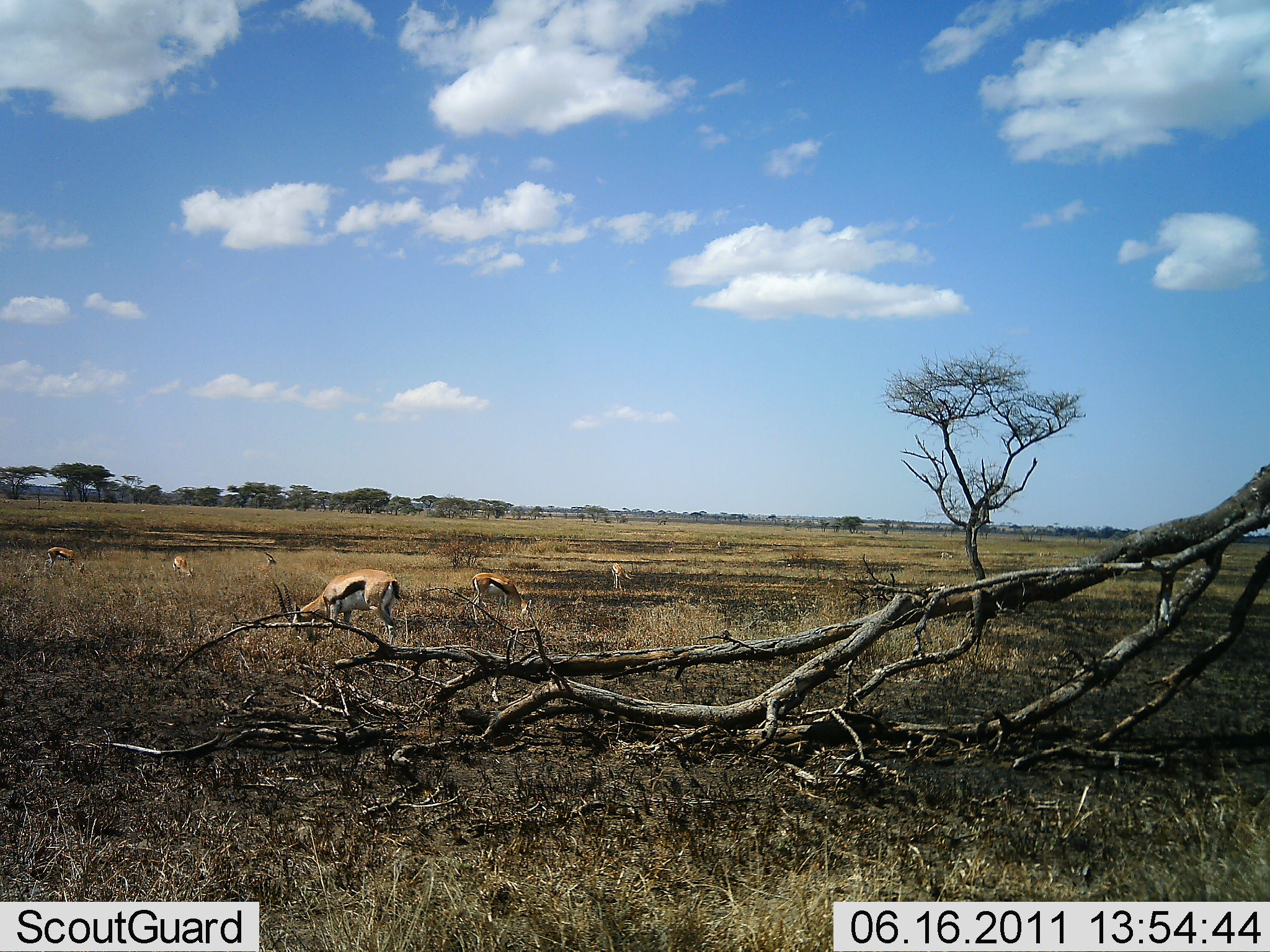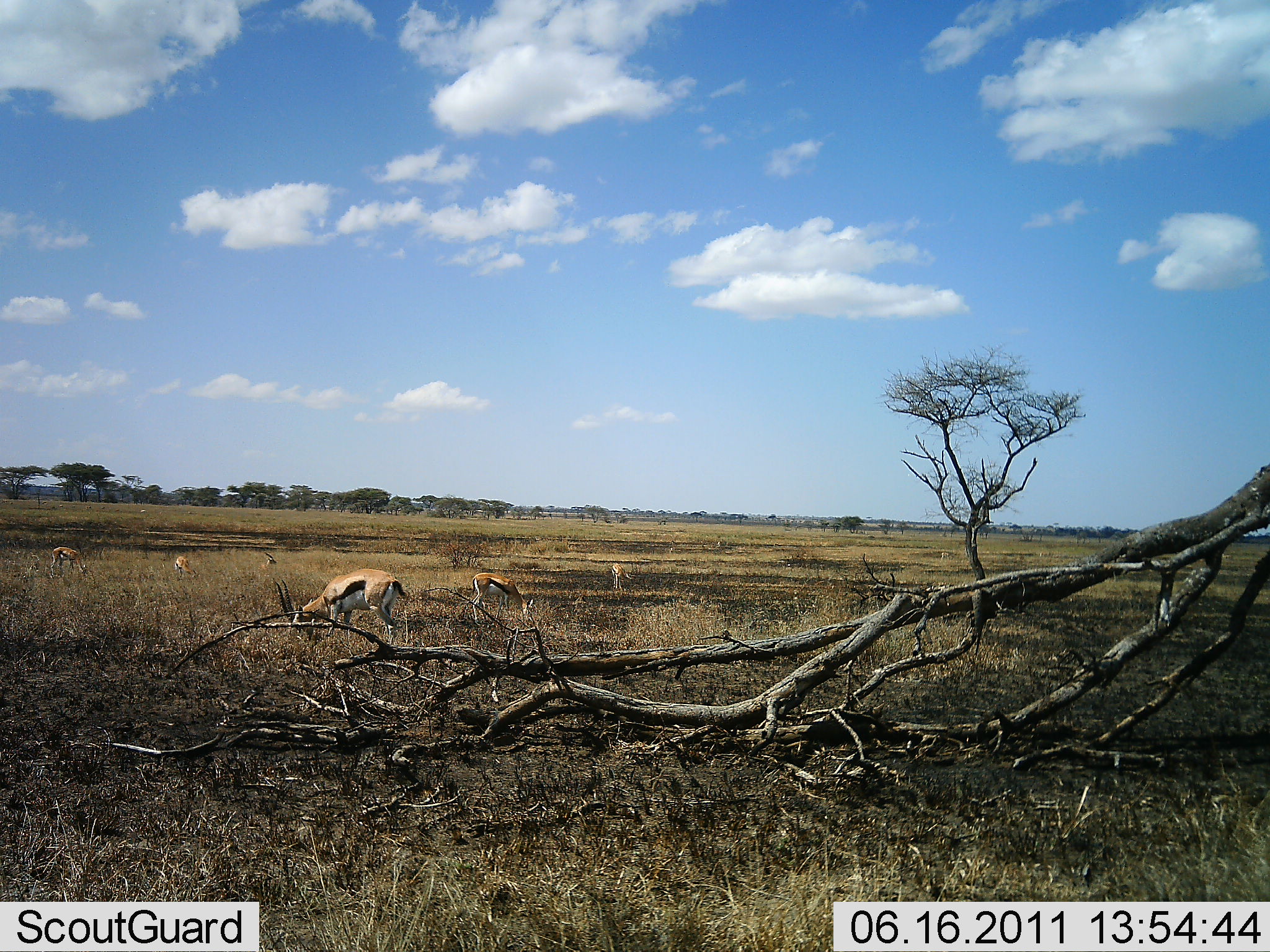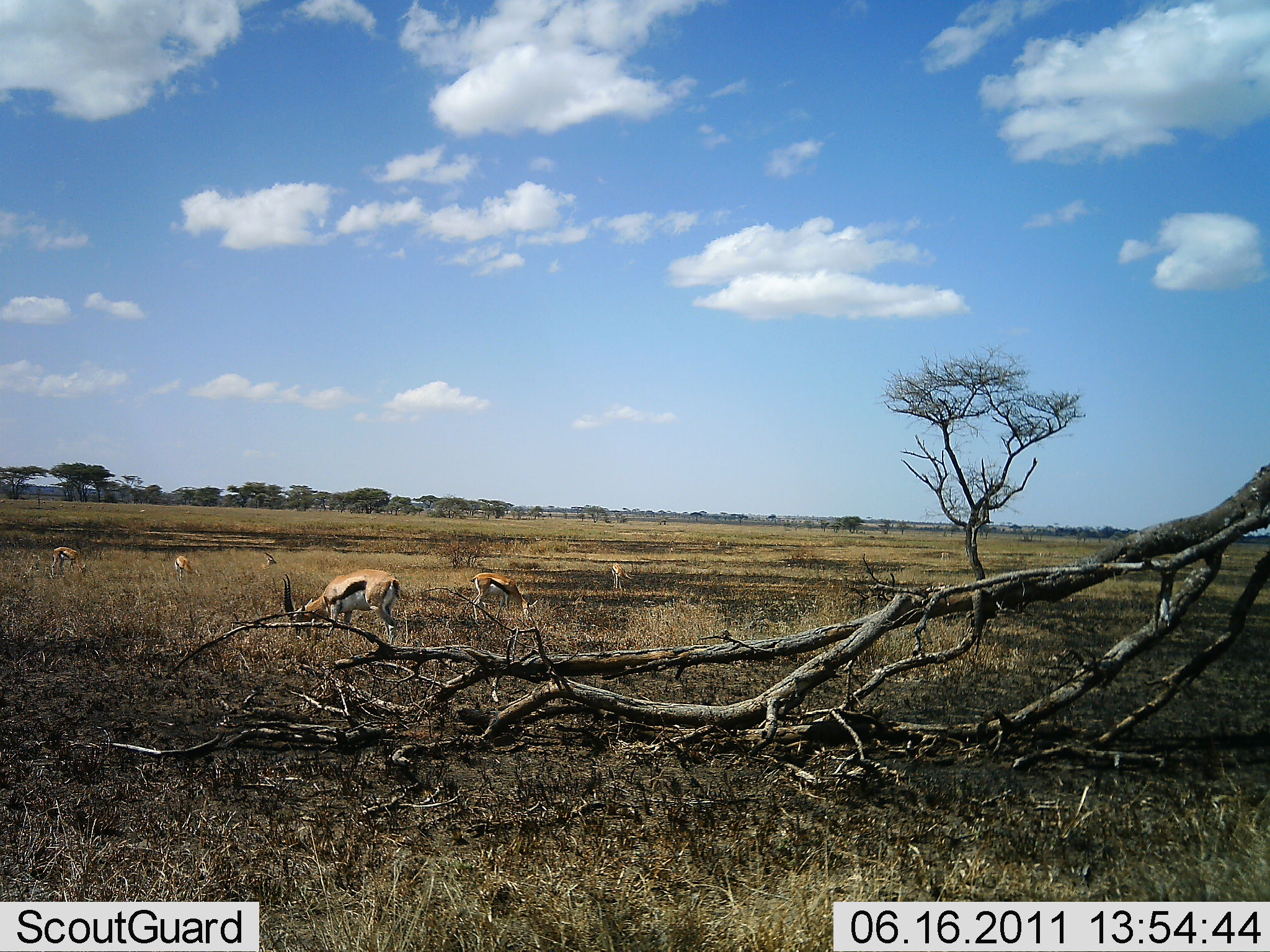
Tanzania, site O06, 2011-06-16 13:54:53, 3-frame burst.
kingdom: Animalia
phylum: Chordata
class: Mammalia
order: Artiodactyla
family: Bovidae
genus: Eudorcas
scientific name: Eudorcas thomsonii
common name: thomson's gazelle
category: gazellethomsons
Gazellethomsons (thomson's gazelle) (Eudorcas thomsonii), count 5. Behavior (volunteer vote fractions): standing 18%, resting 0%, moving 0%, interacting 0%. Young present (vote fraction): 0%. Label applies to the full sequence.